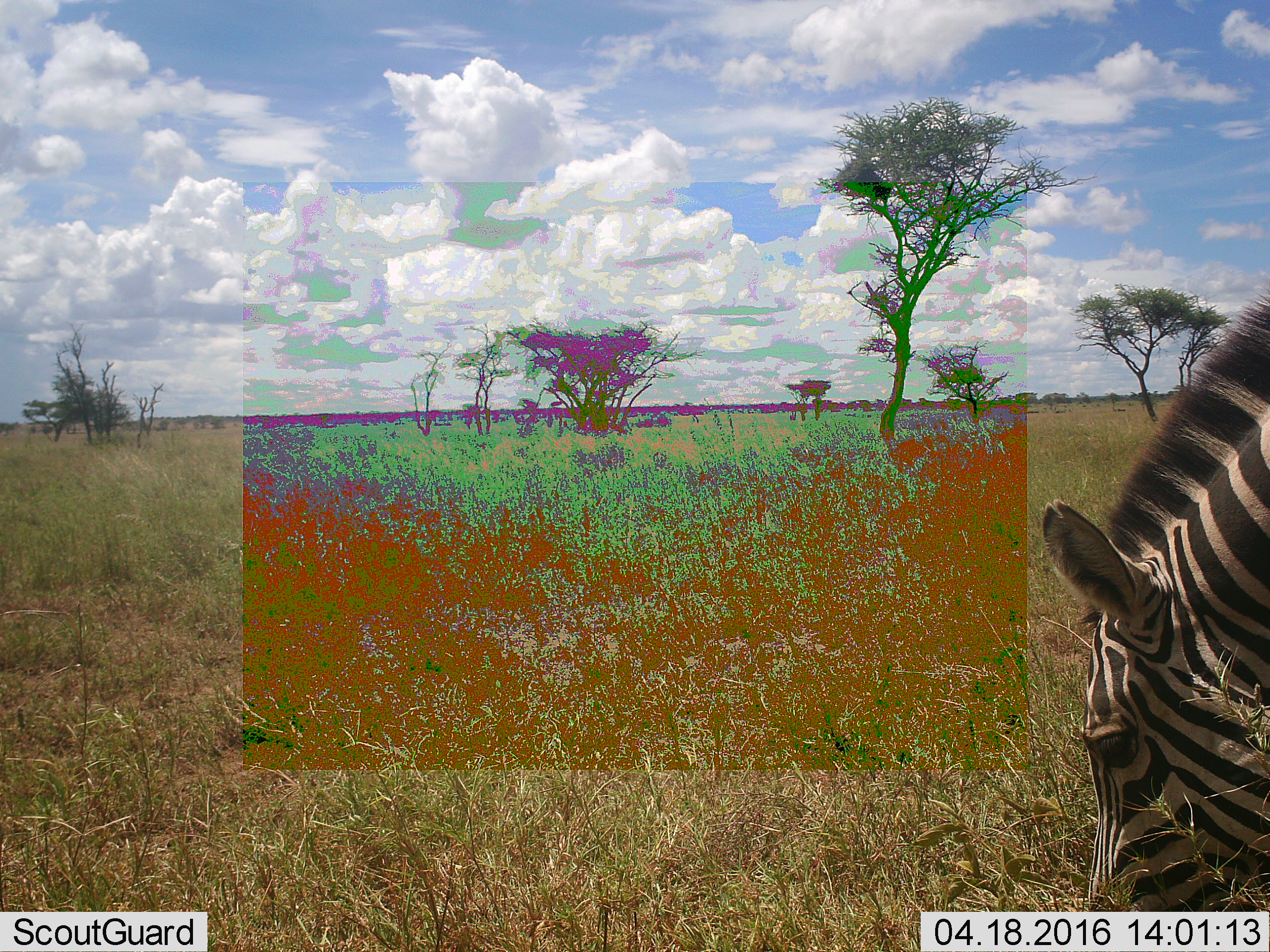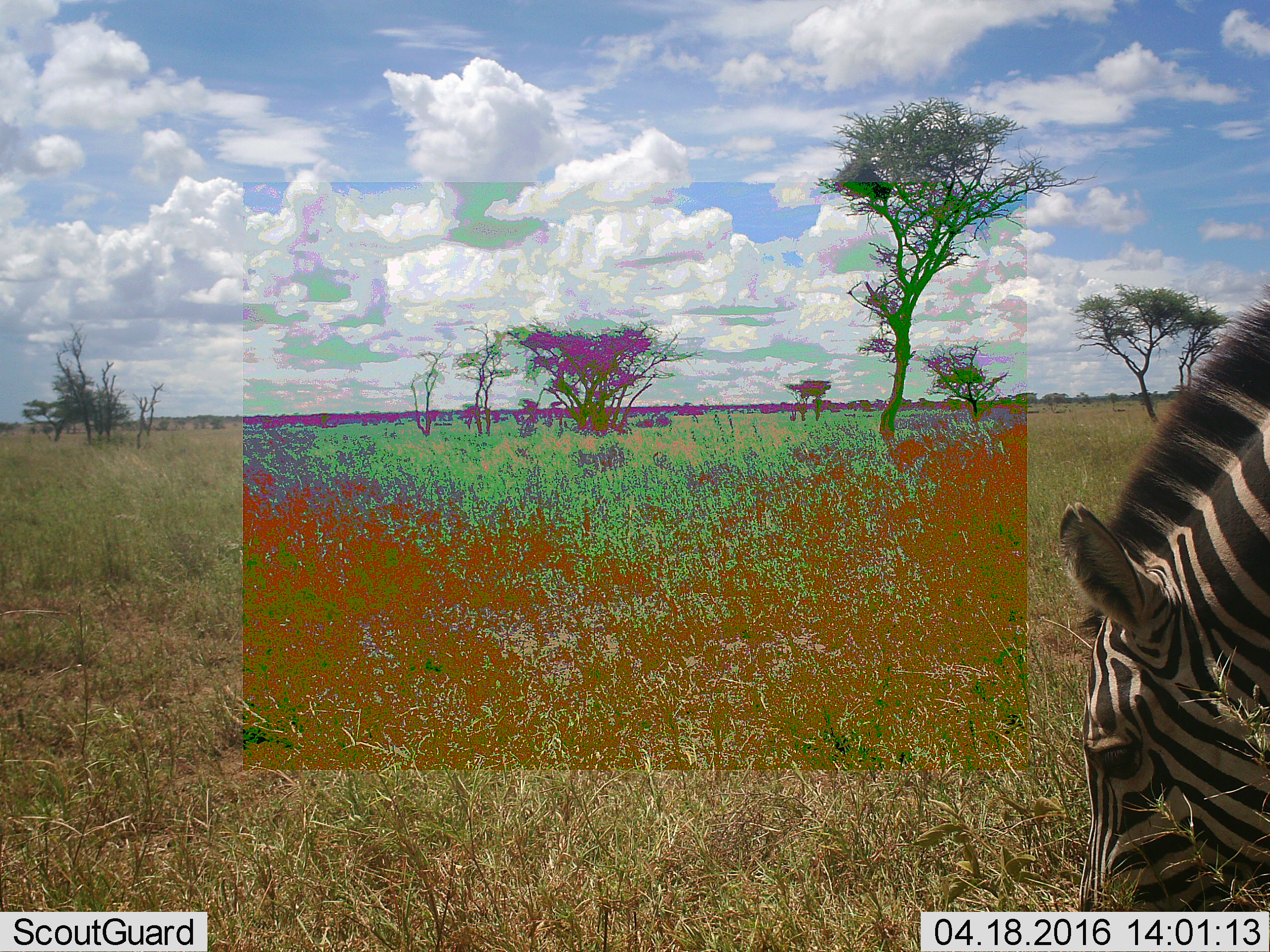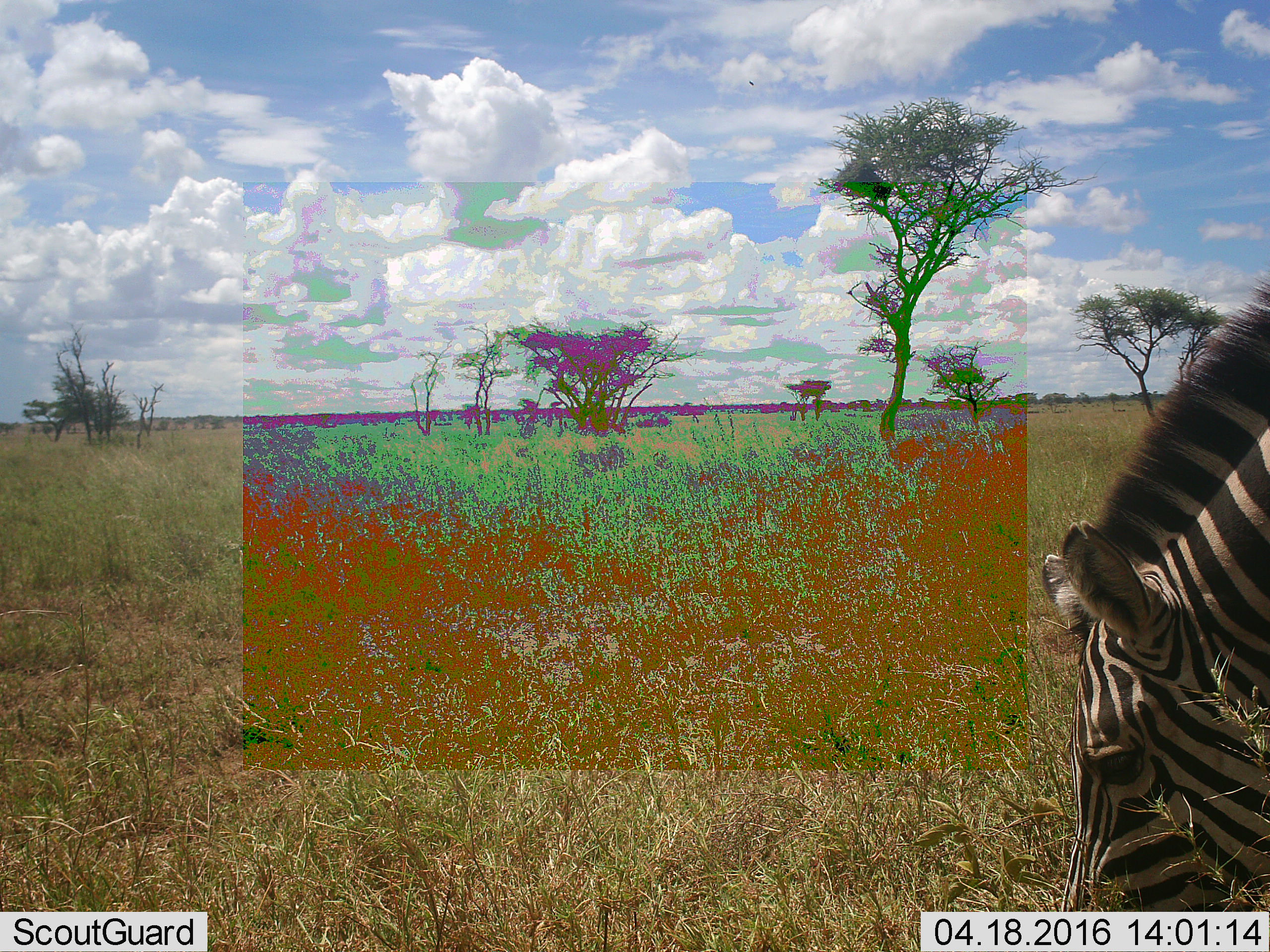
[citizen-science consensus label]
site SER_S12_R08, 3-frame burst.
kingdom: Animalia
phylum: Chordata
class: Mammalia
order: Perissodactyla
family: Equidae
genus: Equus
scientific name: Equus quagga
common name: plains zebra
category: zebraplains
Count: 1.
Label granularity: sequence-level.